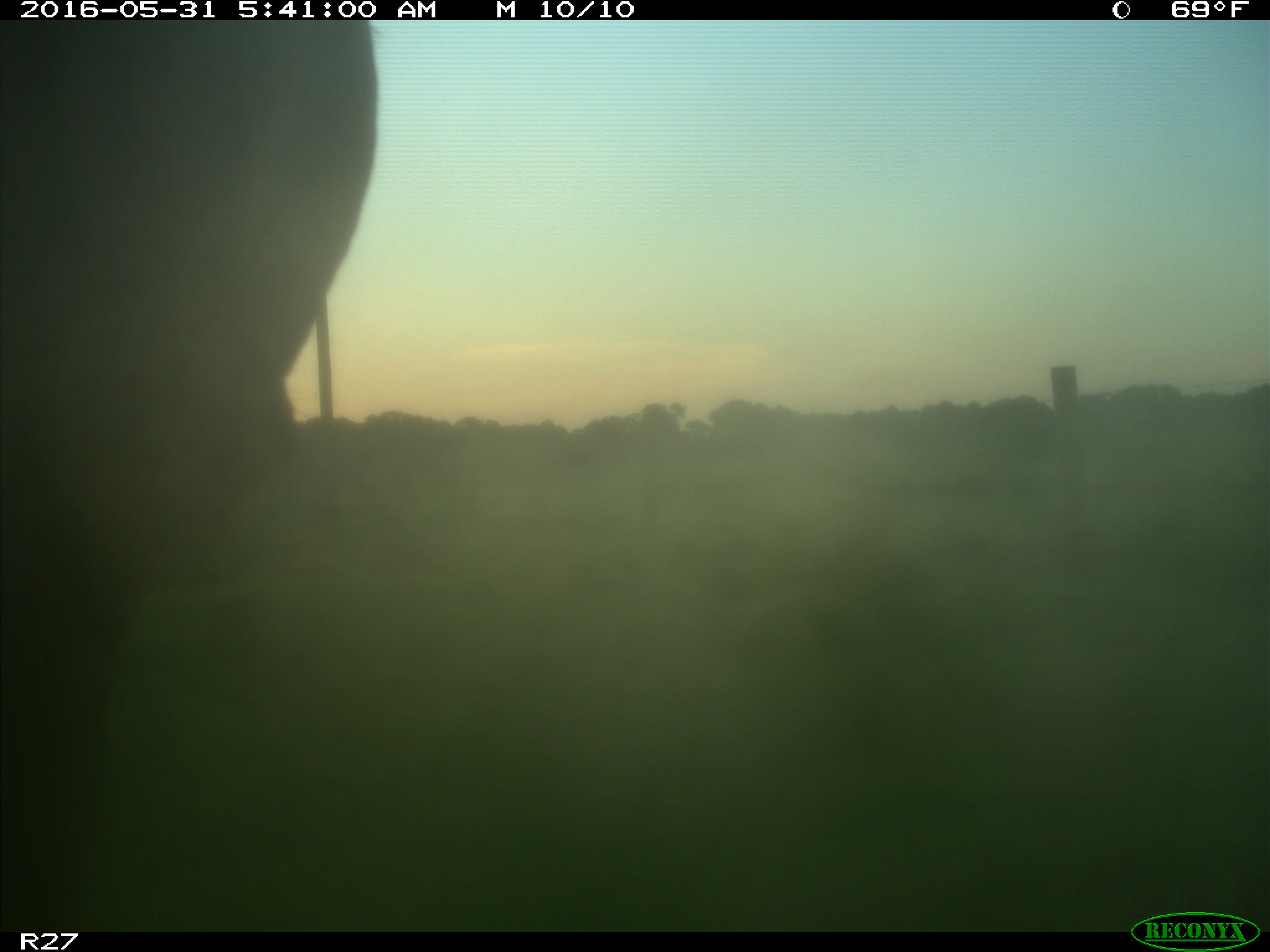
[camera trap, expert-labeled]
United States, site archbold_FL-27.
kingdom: Animalia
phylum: Chordata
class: Mammalia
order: Artiodactyla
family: Bovidae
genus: Bos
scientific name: Bos taurus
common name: domestic cow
Bos taurus (domestic cow).